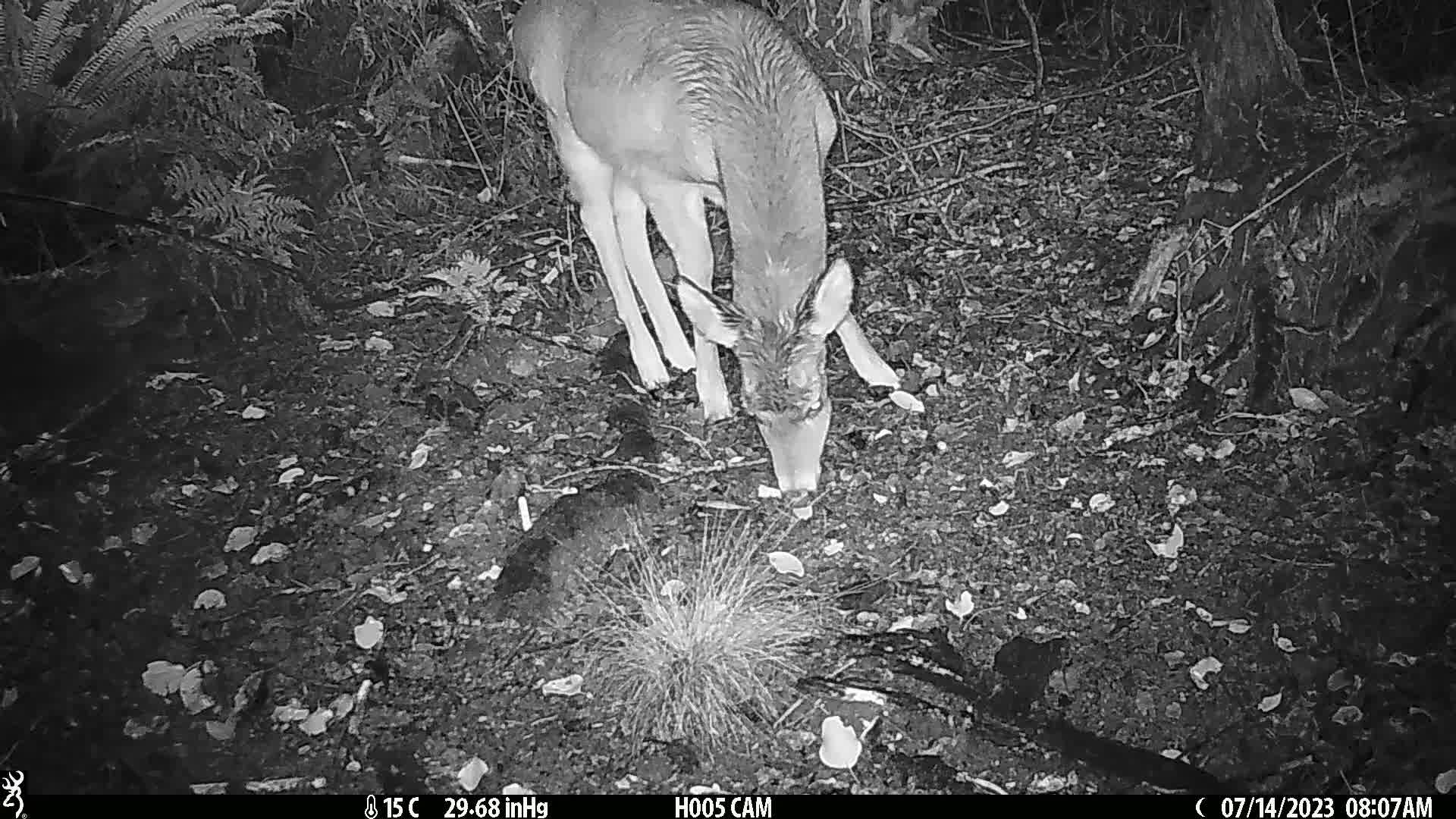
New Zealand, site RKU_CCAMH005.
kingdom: Animalia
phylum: Chordata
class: Mammalia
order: Artiodactyla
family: Cervidae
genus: Odocoileus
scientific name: Odocoileus virginianus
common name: white-tailed deer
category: white tailed deer